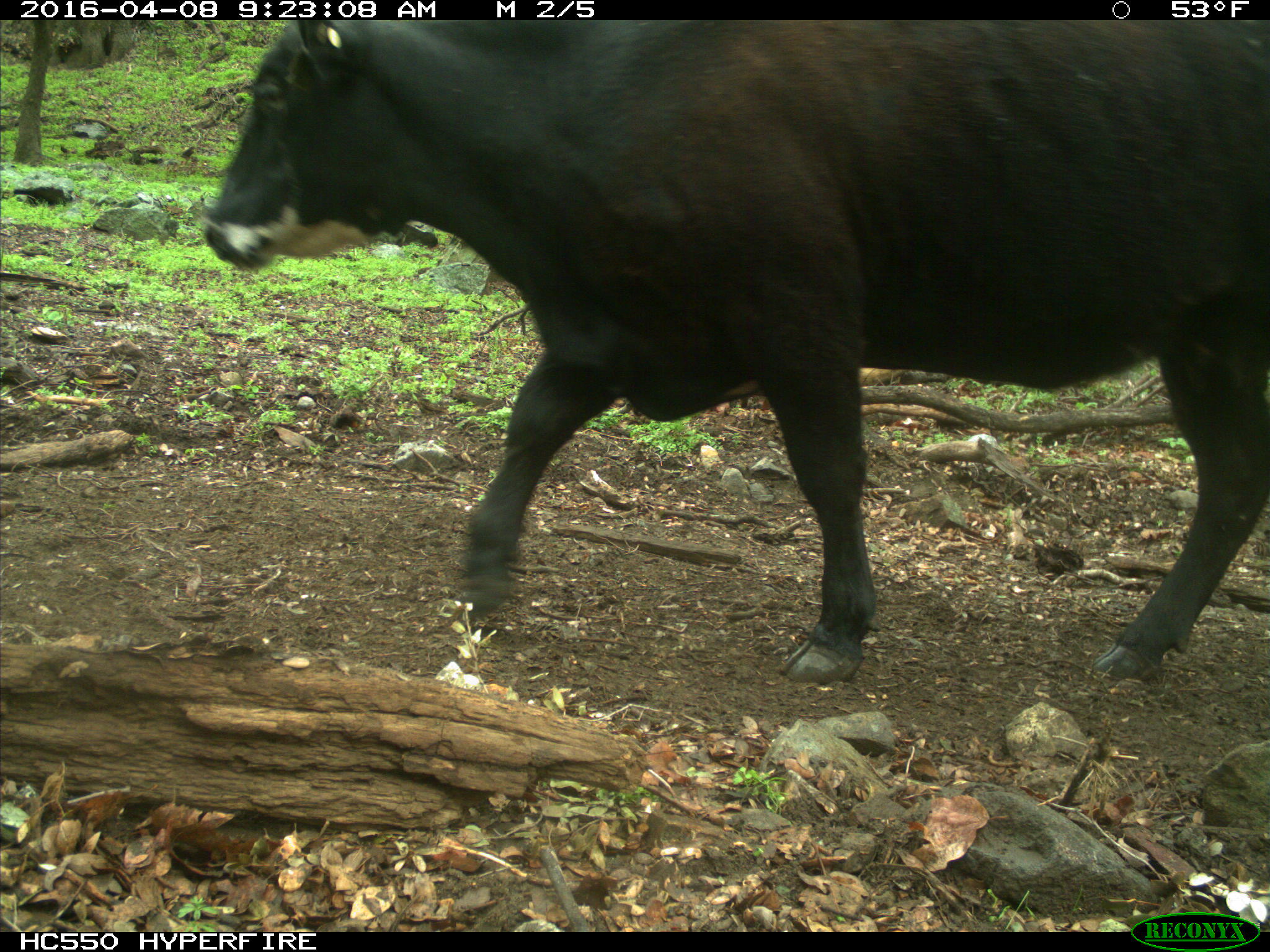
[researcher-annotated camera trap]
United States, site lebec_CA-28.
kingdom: Animalia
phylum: Chordata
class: Mammalia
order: Artiodactyla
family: Bovidae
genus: Bos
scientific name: Bos taurus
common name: domestic cow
Bos taurus (domestic cow).